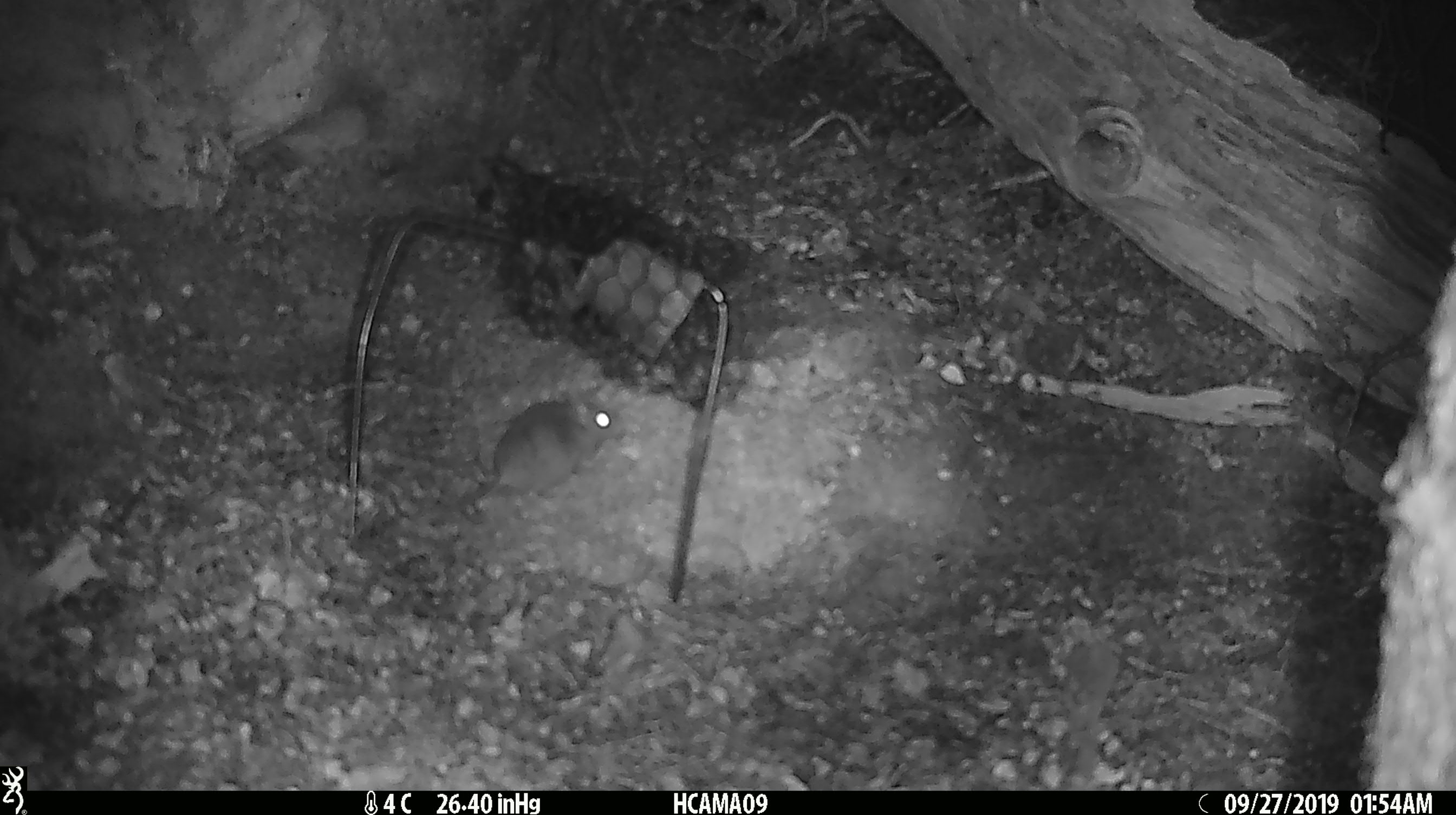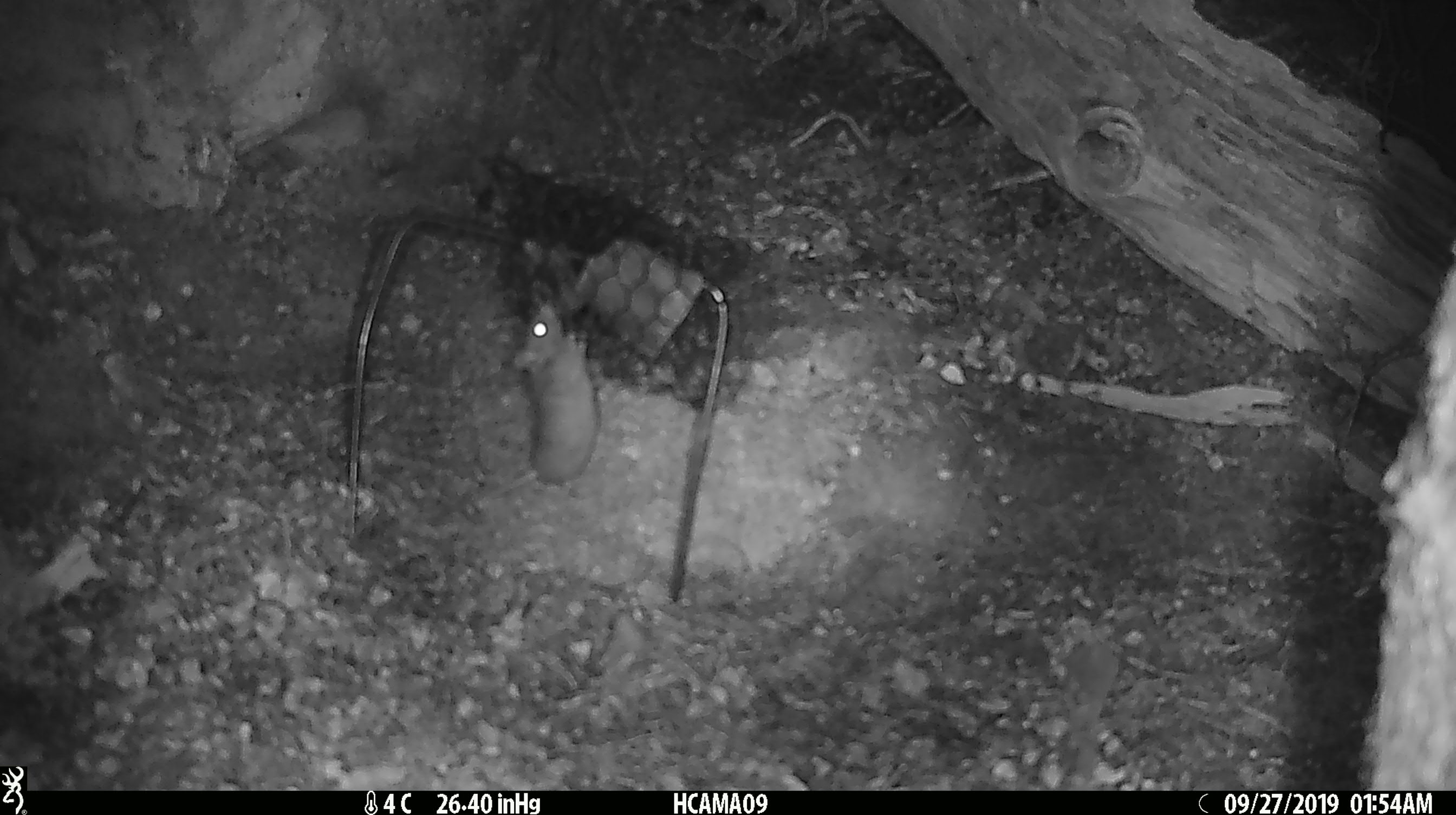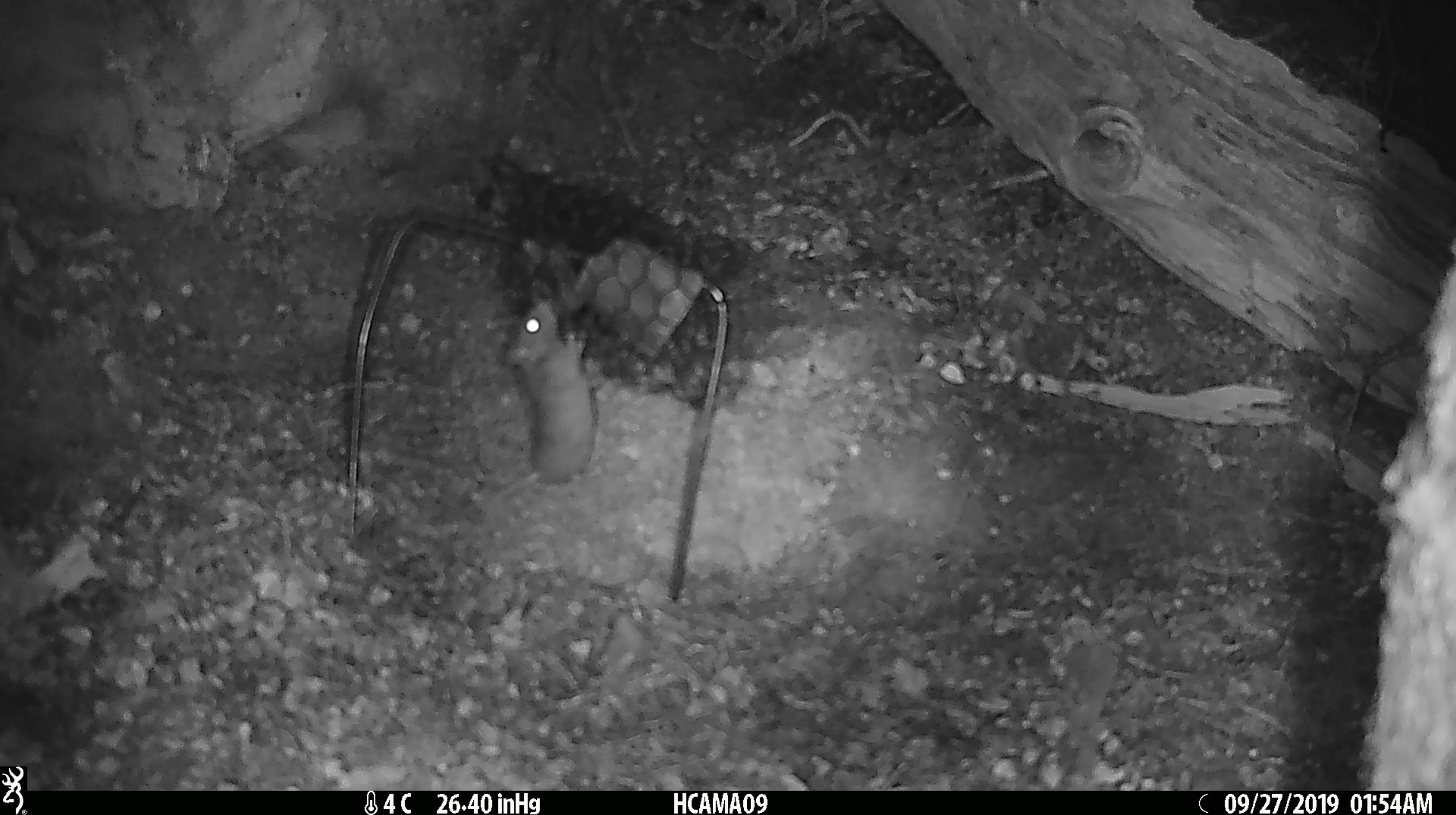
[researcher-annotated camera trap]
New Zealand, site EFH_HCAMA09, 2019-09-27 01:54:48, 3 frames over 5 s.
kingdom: Animalia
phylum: Chordata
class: Mammalia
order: Rodentia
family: Muridae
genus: Mus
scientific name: Mus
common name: mouse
Mouse (Mus).